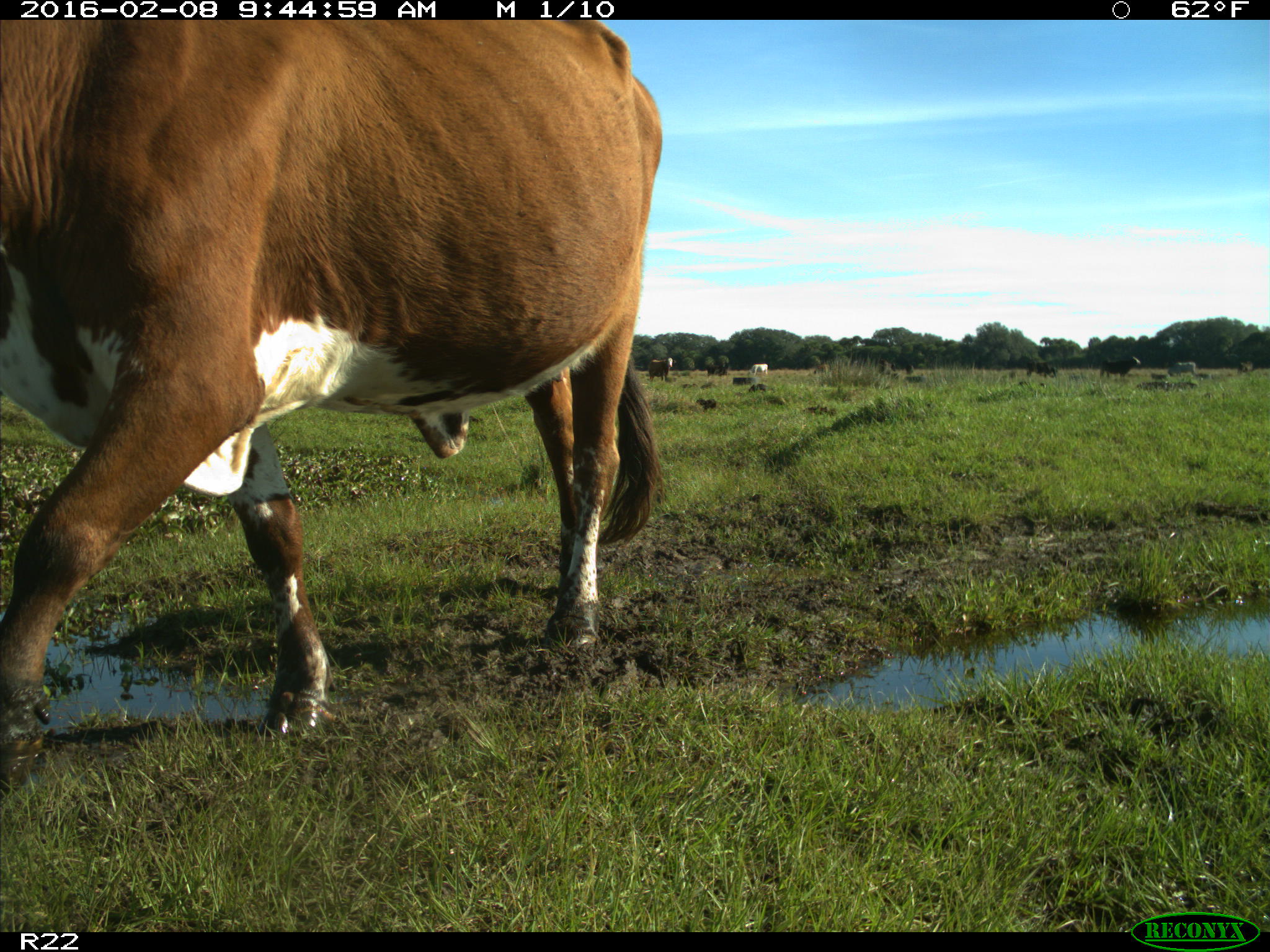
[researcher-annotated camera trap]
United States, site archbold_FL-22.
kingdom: Animalia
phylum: Chordata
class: Mammalia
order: Artiodactyla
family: Bovidae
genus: Bos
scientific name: Bos taurus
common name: domestic cow